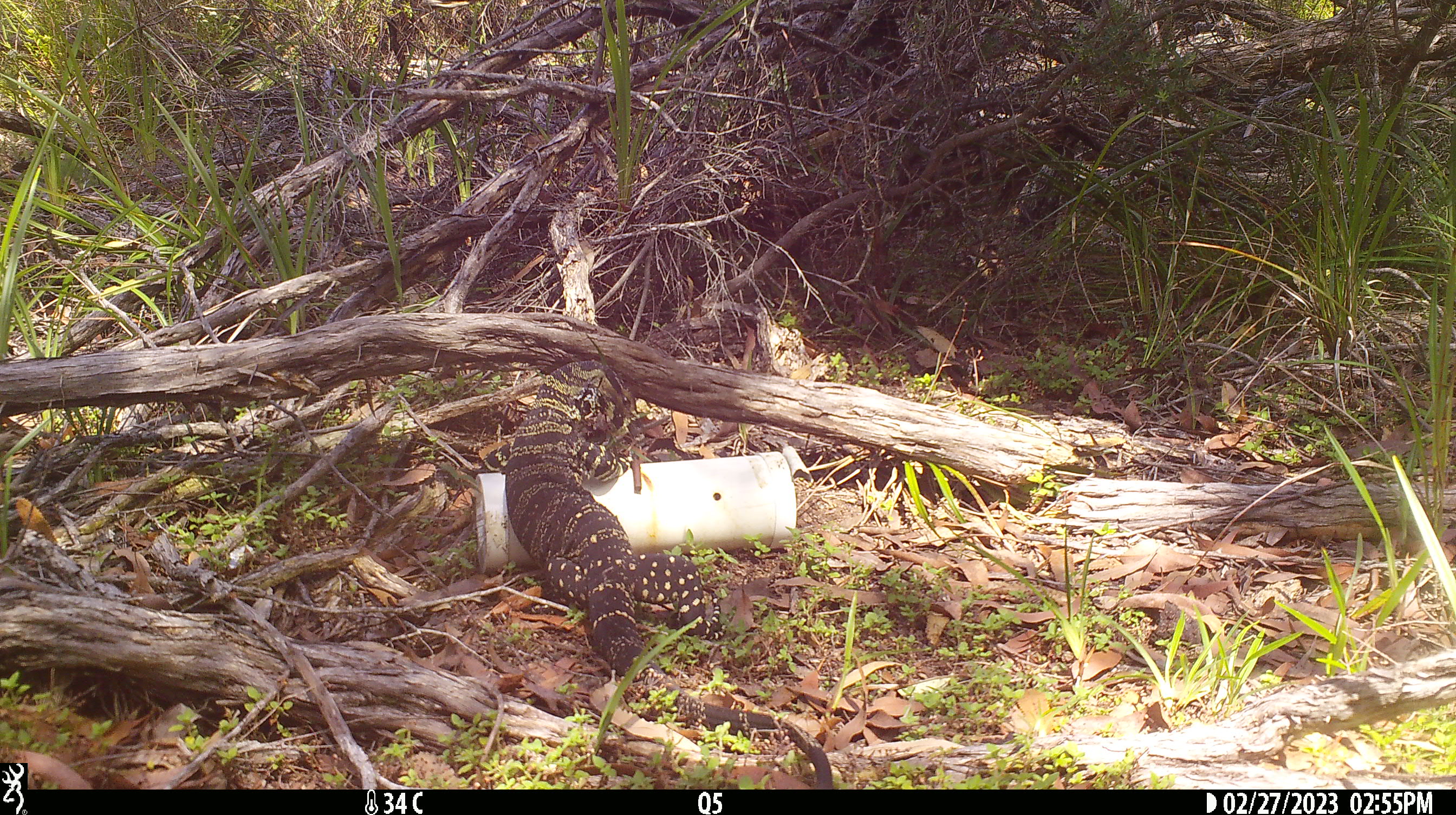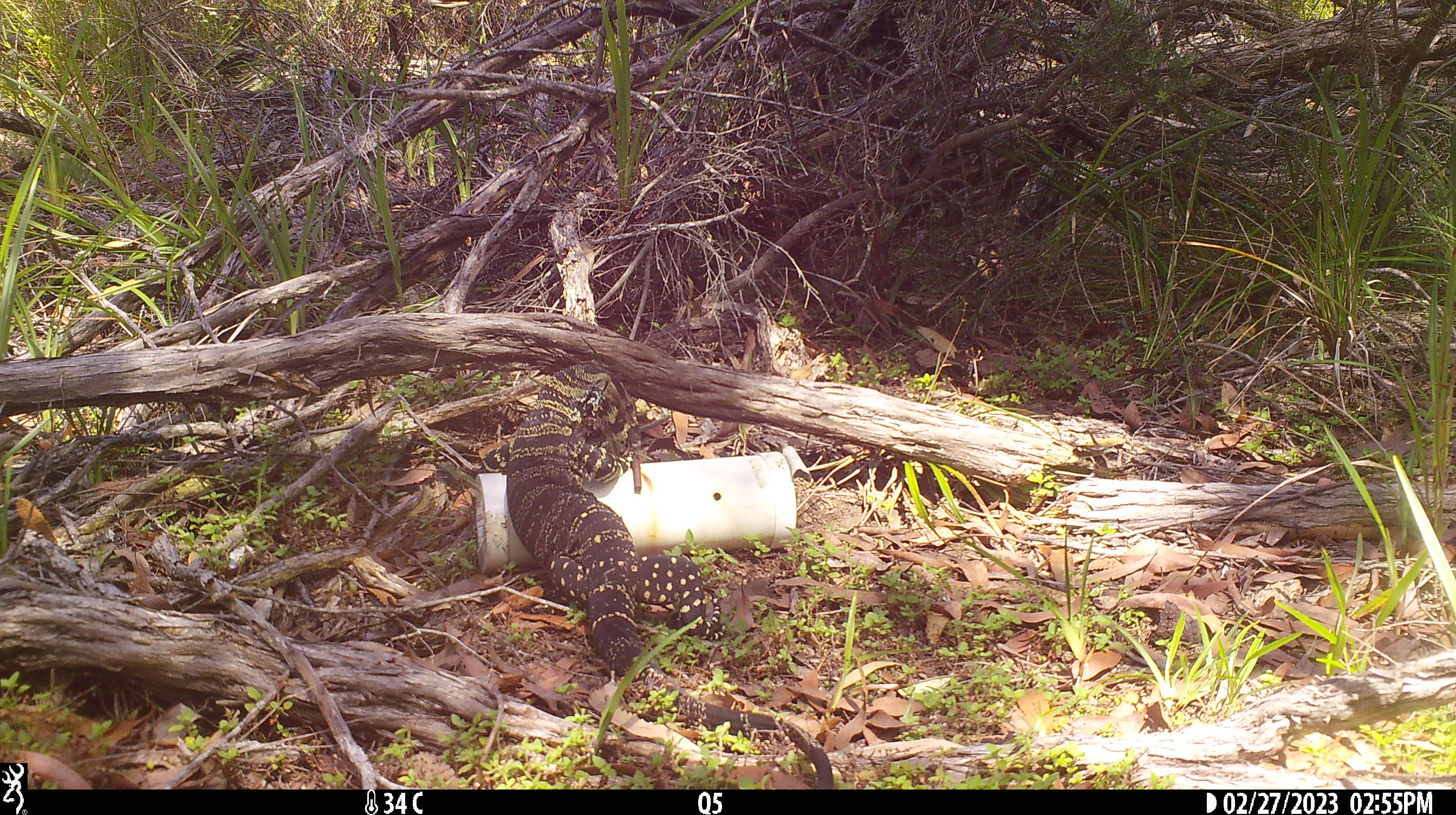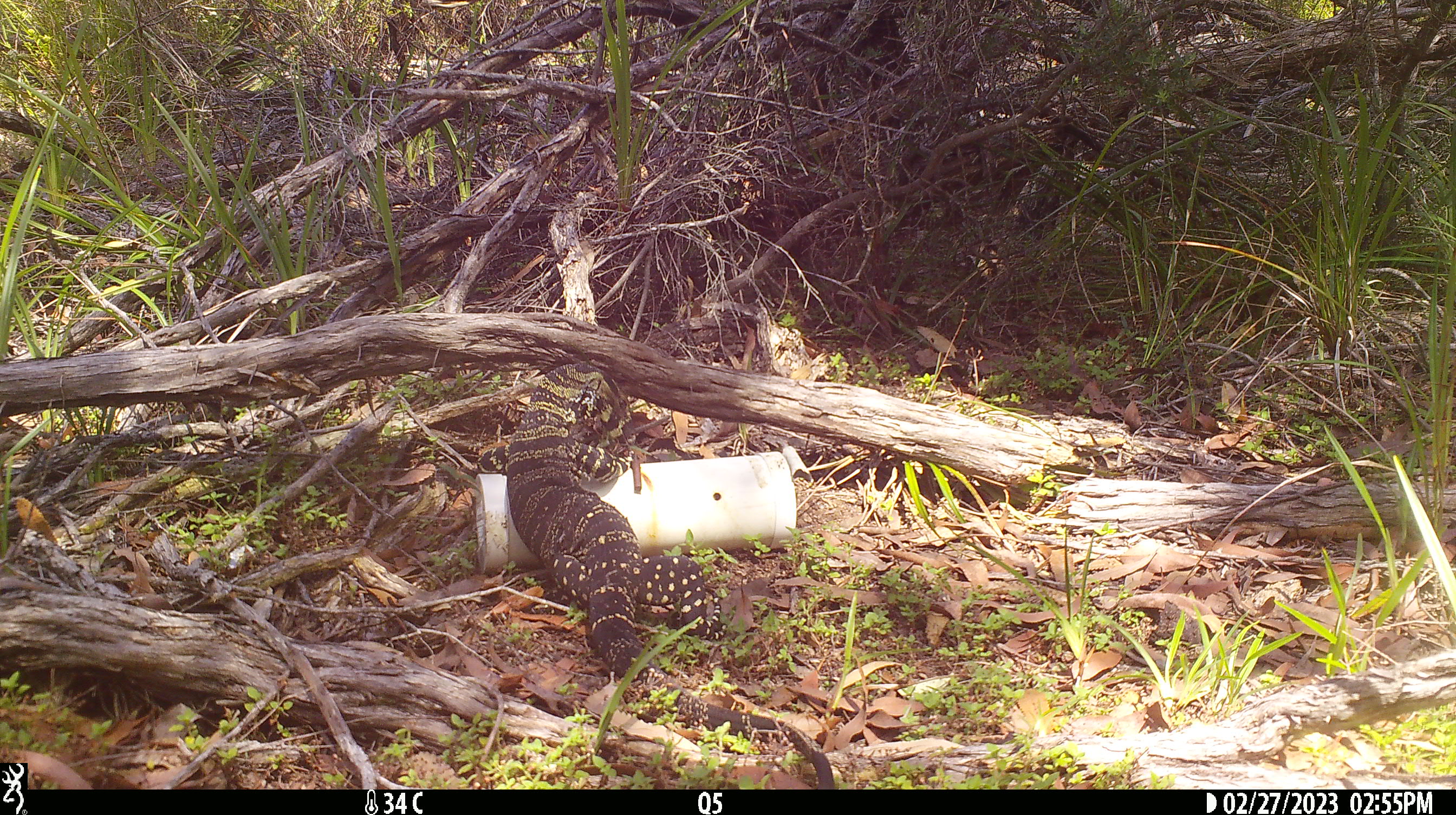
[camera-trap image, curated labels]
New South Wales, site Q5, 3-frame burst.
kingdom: Animalia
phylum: Chordata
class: Reptilia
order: Squamata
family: Varanidae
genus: Varanus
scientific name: Varanus varius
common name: lace monitor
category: goanna